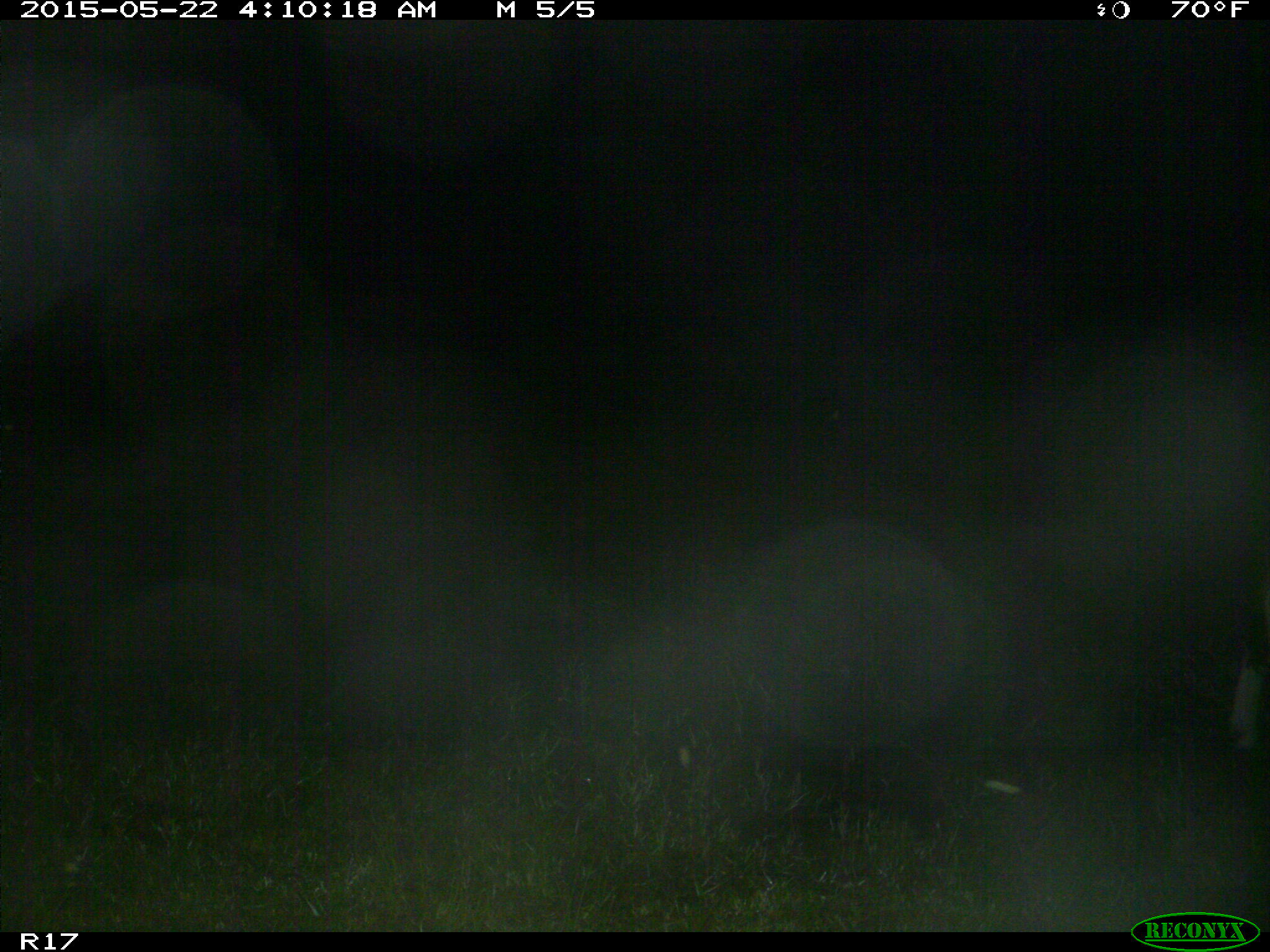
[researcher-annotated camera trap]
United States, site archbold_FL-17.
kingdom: Animalia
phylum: Chordata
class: Mammalia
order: Artiodactyla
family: Bovidae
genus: Bos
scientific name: Bos taurus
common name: domestic cow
Bos taurus (domestic cow).